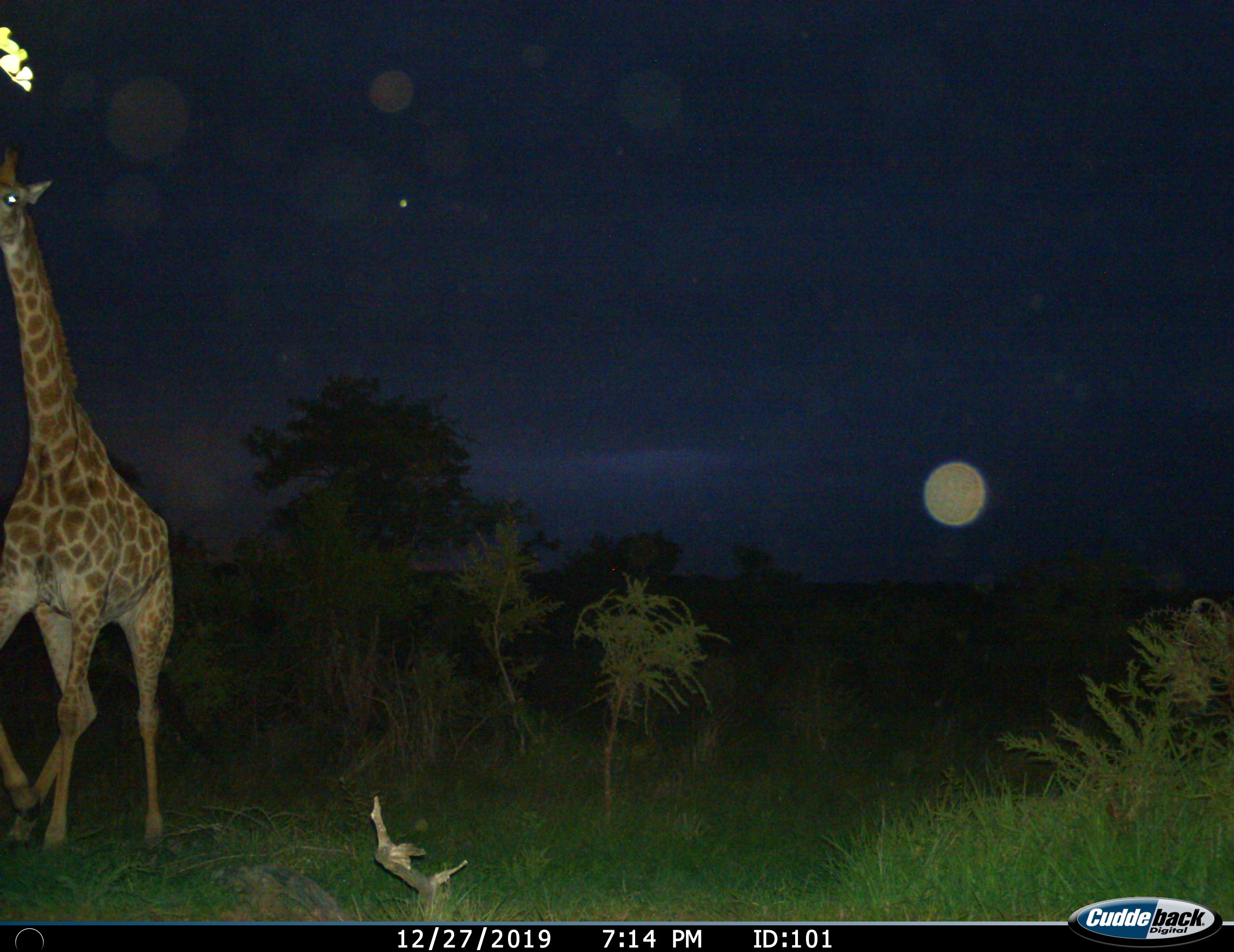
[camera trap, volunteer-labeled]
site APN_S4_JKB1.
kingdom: Animalia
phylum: Chordata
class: Mammalia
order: Artiodactyla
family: Giraffidae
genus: Giraffa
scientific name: Giraffa camelopardalis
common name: giraffe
Giraffe (Giraffa camelopardalis), count 1. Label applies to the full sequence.